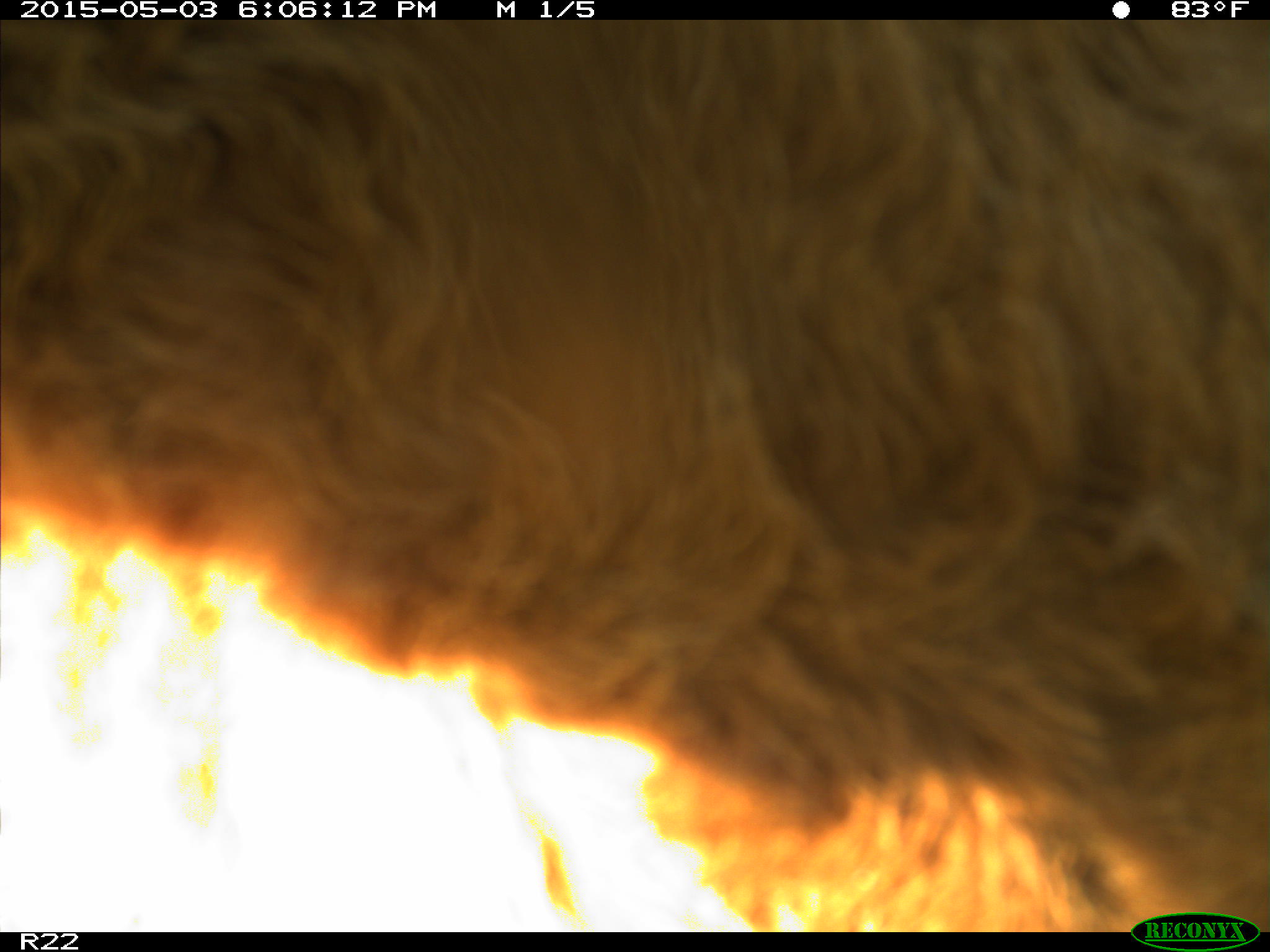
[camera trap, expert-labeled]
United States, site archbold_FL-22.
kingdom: Animalia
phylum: Chordata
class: Mammalia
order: Artiodactyla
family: Bovidae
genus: Bos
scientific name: Bos taurus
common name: domestic cow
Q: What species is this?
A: Bos taurus (domestic cow).